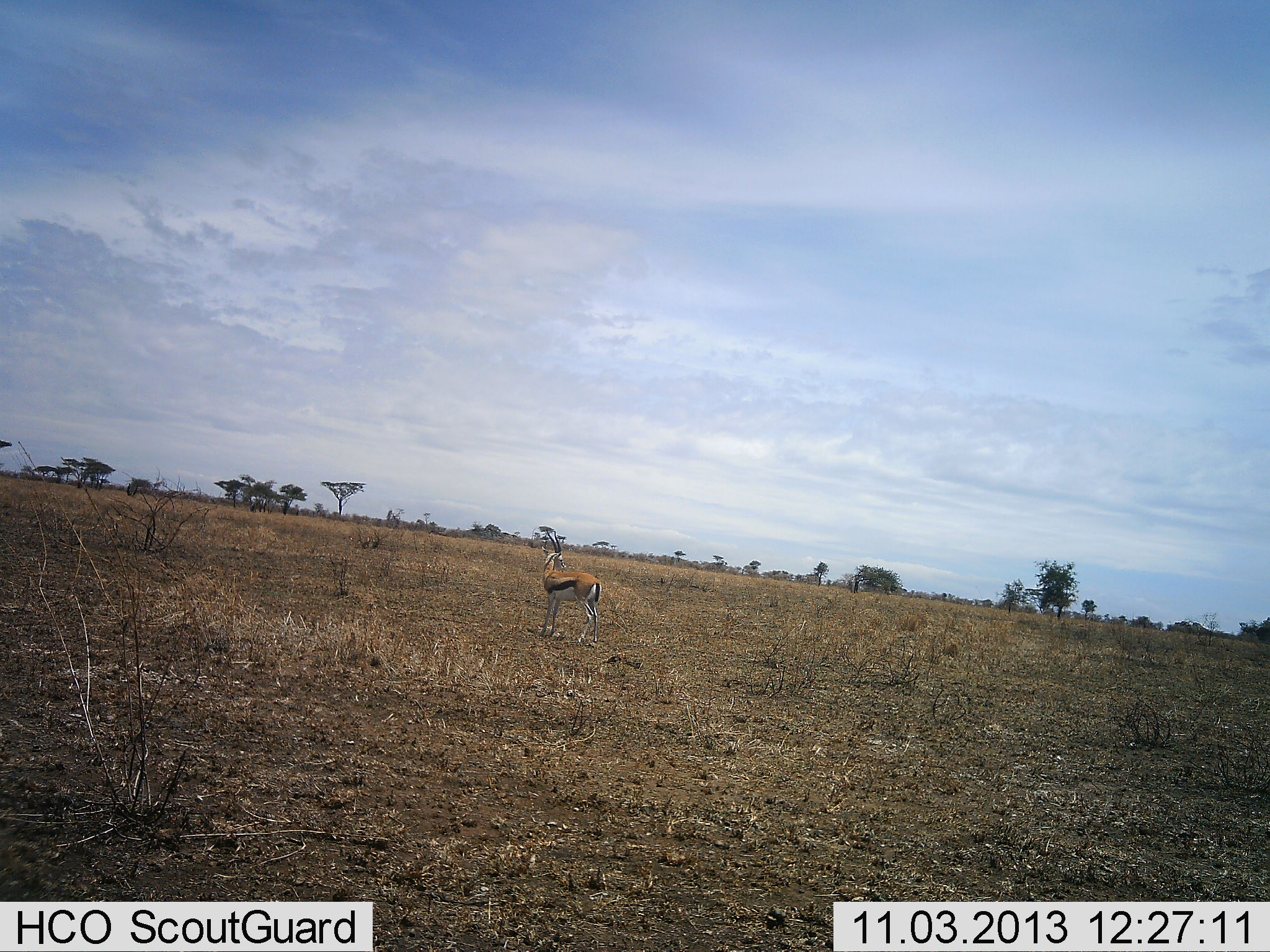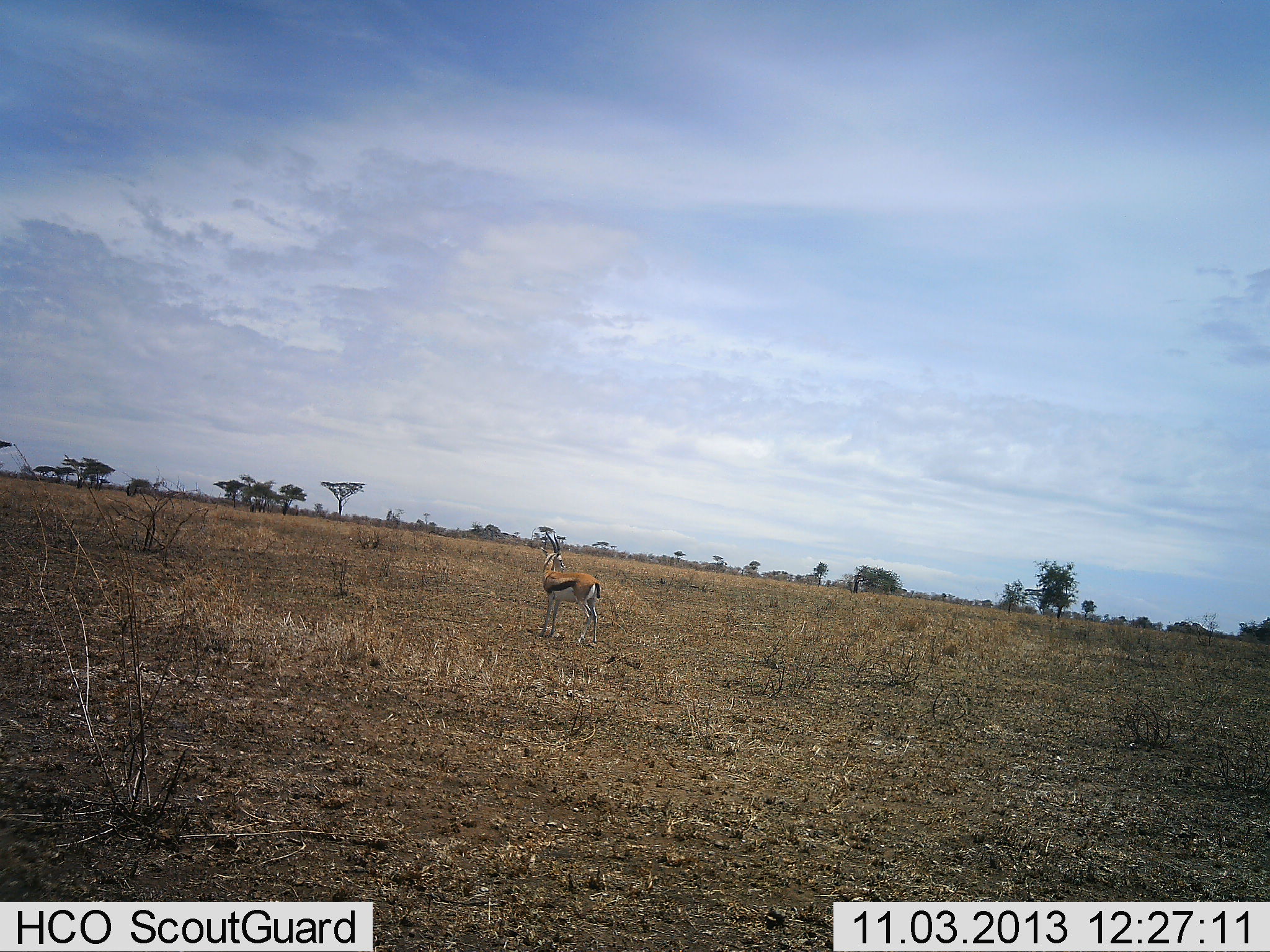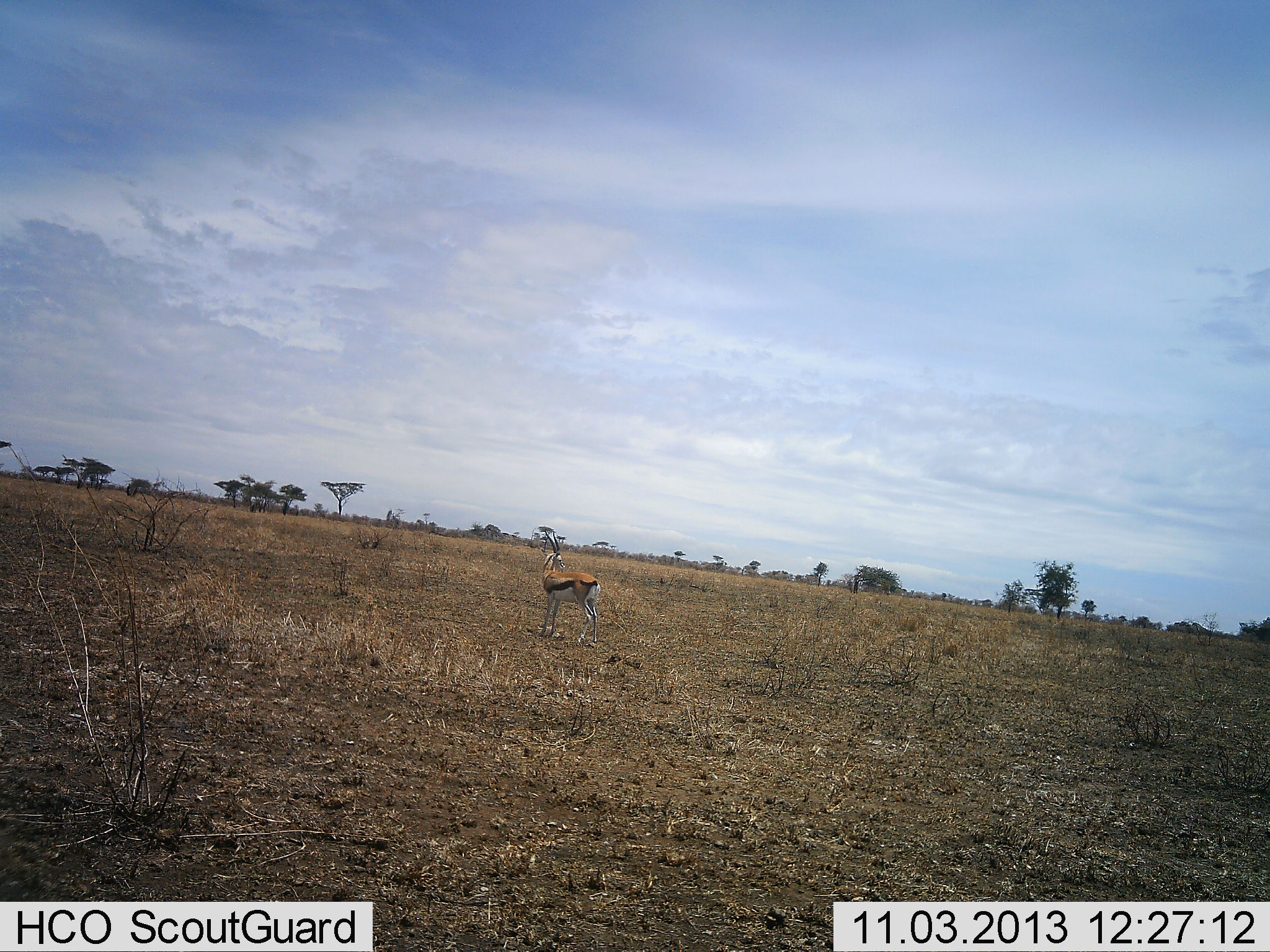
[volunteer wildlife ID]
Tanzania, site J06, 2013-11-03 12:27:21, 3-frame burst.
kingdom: Animalia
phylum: Chordata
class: Mammalia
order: Artiodactyla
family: Bovidae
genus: Eudorcas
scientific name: Eudorcas thomsonii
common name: thomson's gazelle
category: gazellethomsons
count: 1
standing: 100%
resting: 0%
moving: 0%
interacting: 0%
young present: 0%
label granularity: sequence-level